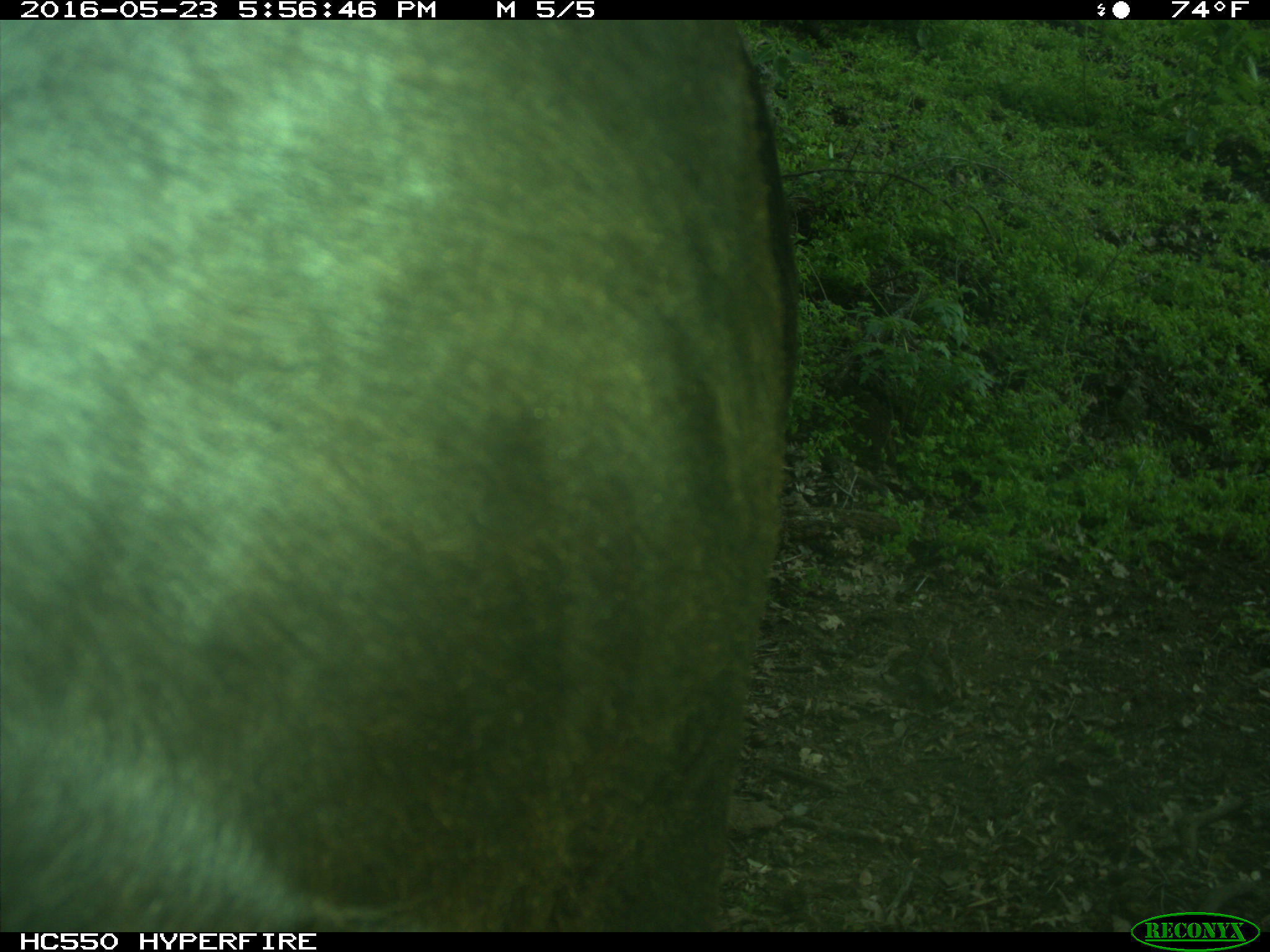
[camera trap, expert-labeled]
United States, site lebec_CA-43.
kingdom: Animalia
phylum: Chordata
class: Mammalia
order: Artiodactyla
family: Bovidae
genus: Bos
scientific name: Bos taurus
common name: domestic cow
Bos taurus (domestic cow).